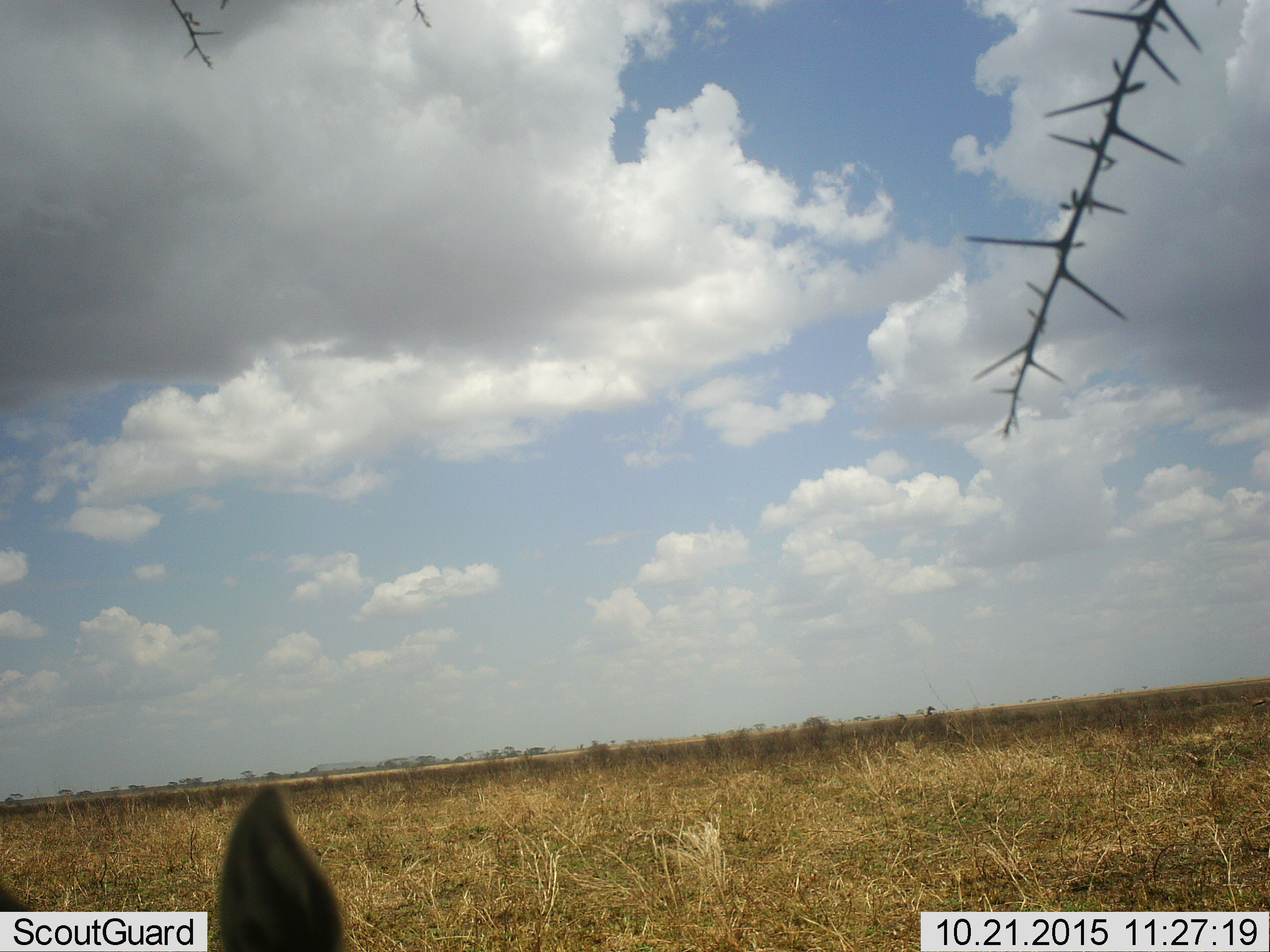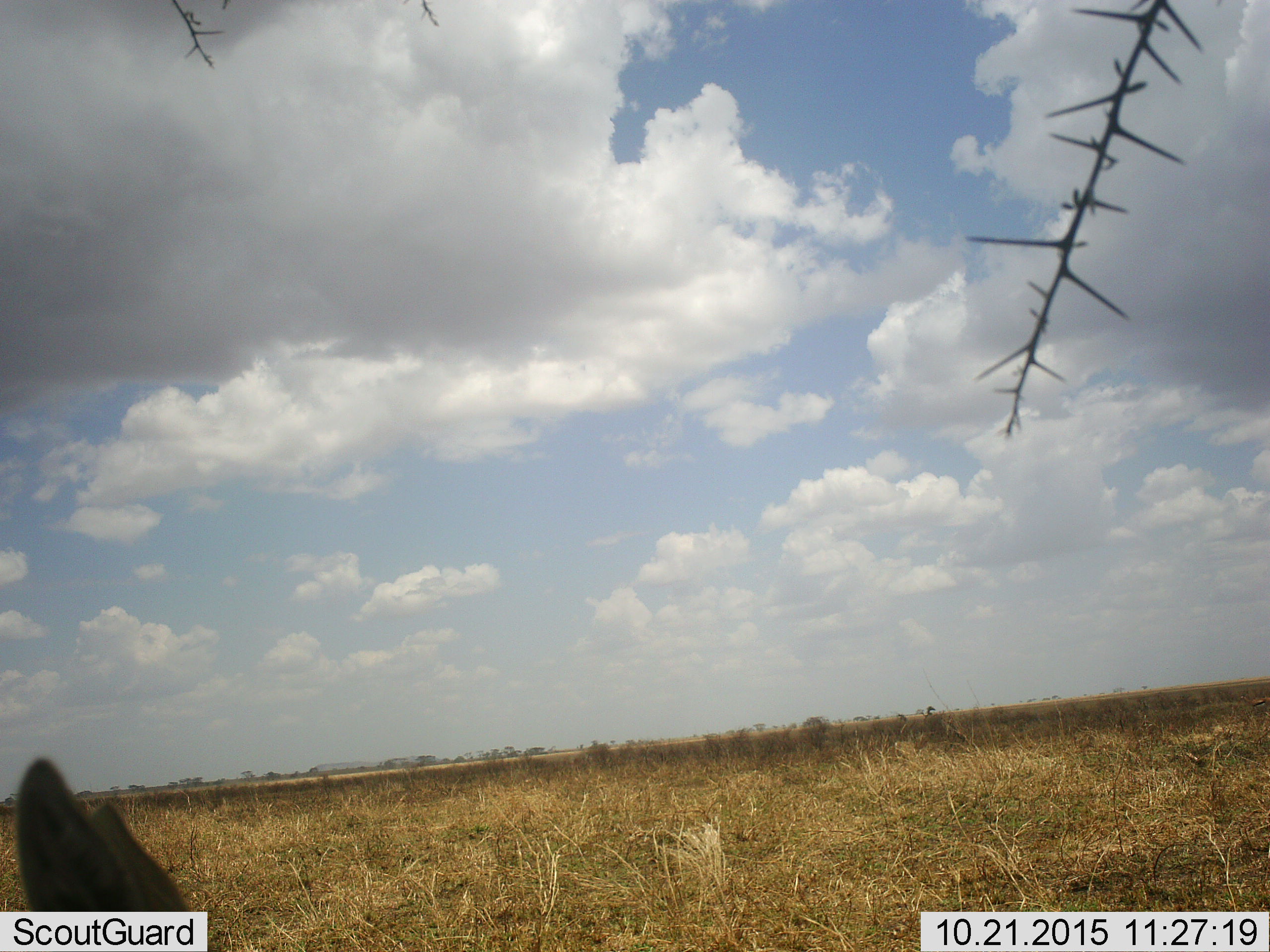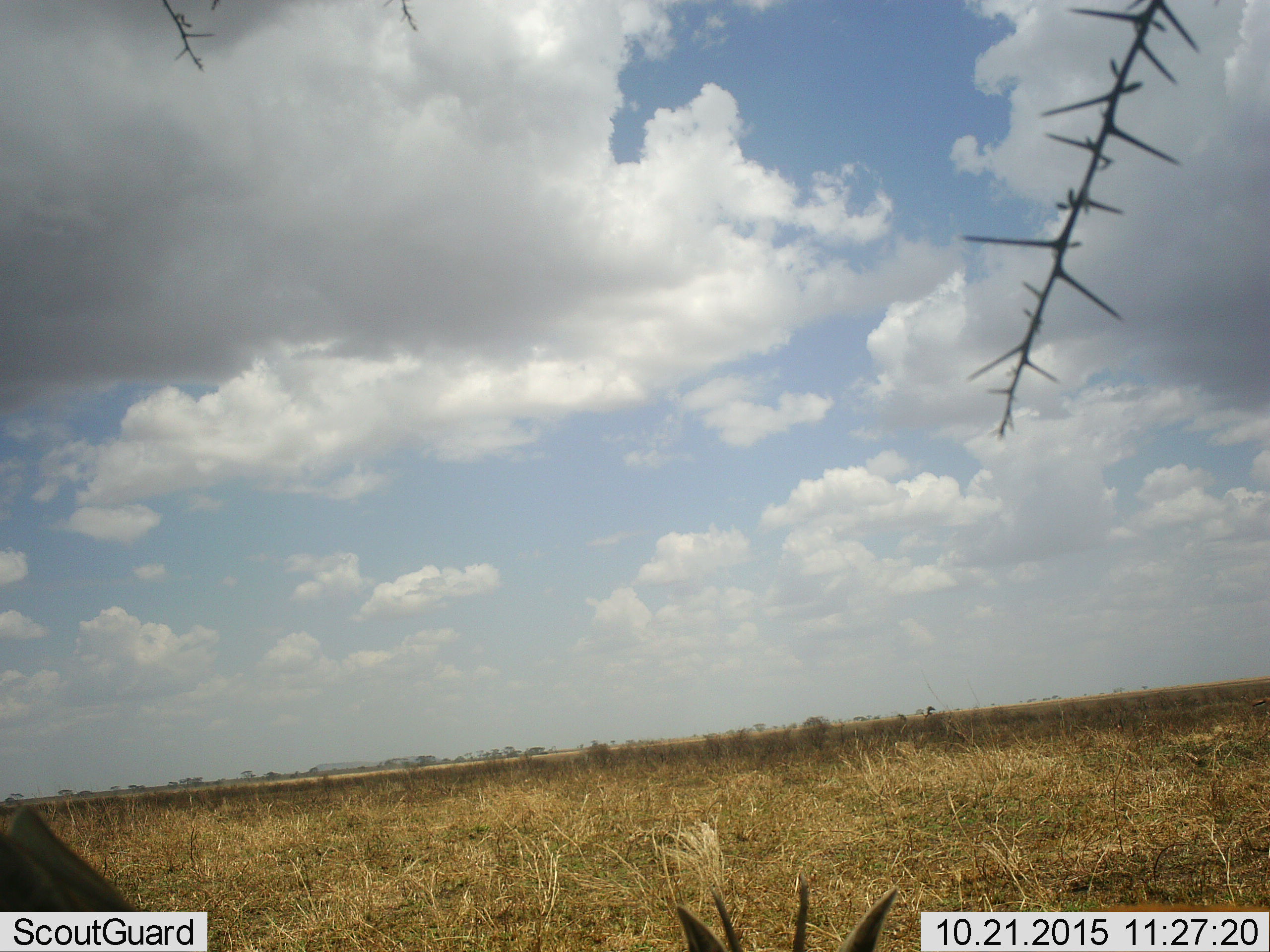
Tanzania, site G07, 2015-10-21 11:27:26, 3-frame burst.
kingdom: Animalia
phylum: Chordata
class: Mammalia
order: Artiodactyla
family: Bovidae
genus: Eudorcas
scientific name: Eudorcas thomsonii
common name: thomson's gazelle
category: gazellethomsons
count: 2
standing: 57%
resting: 43%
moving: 29%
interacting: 0%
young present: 0%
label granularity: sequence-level